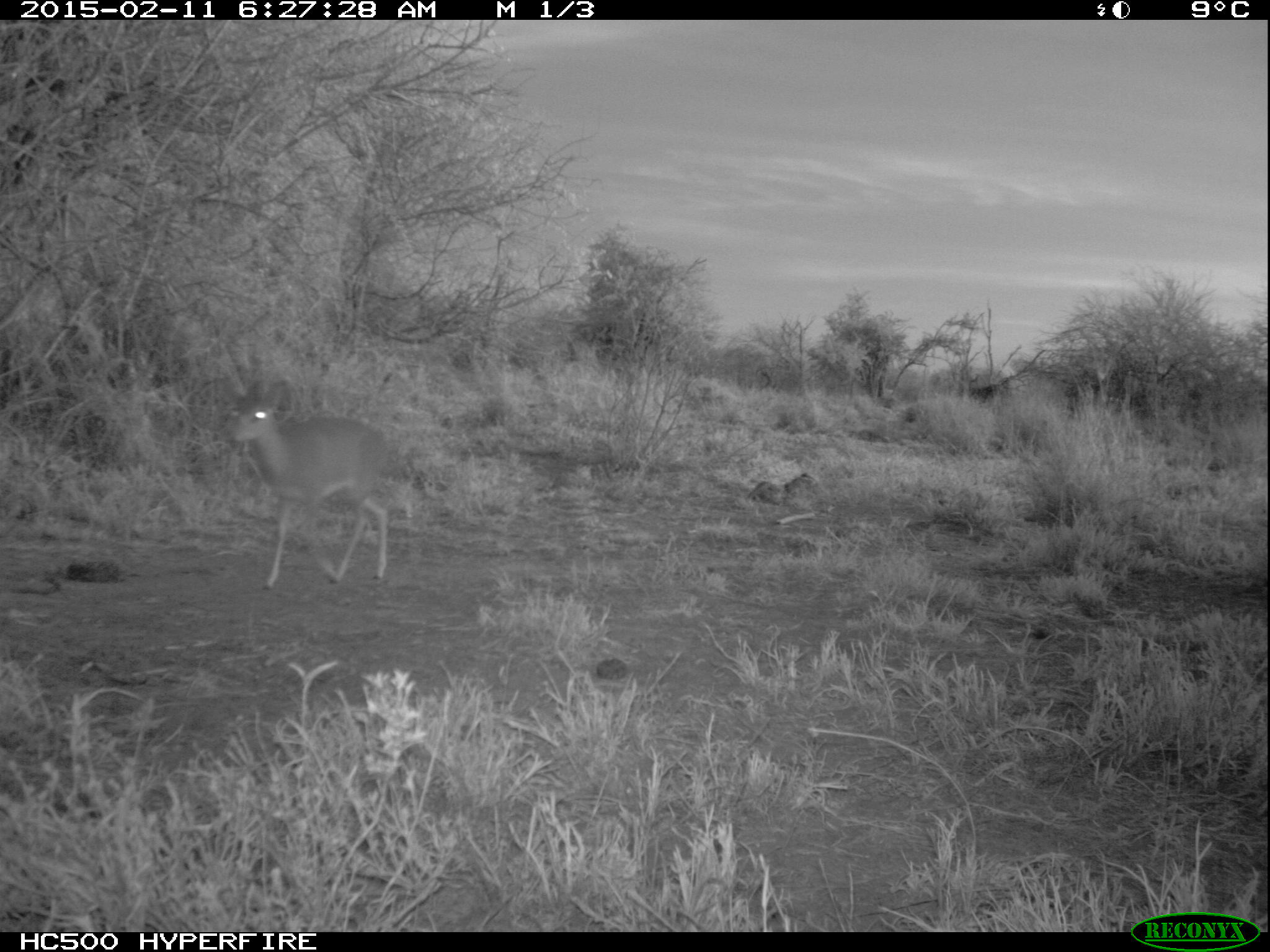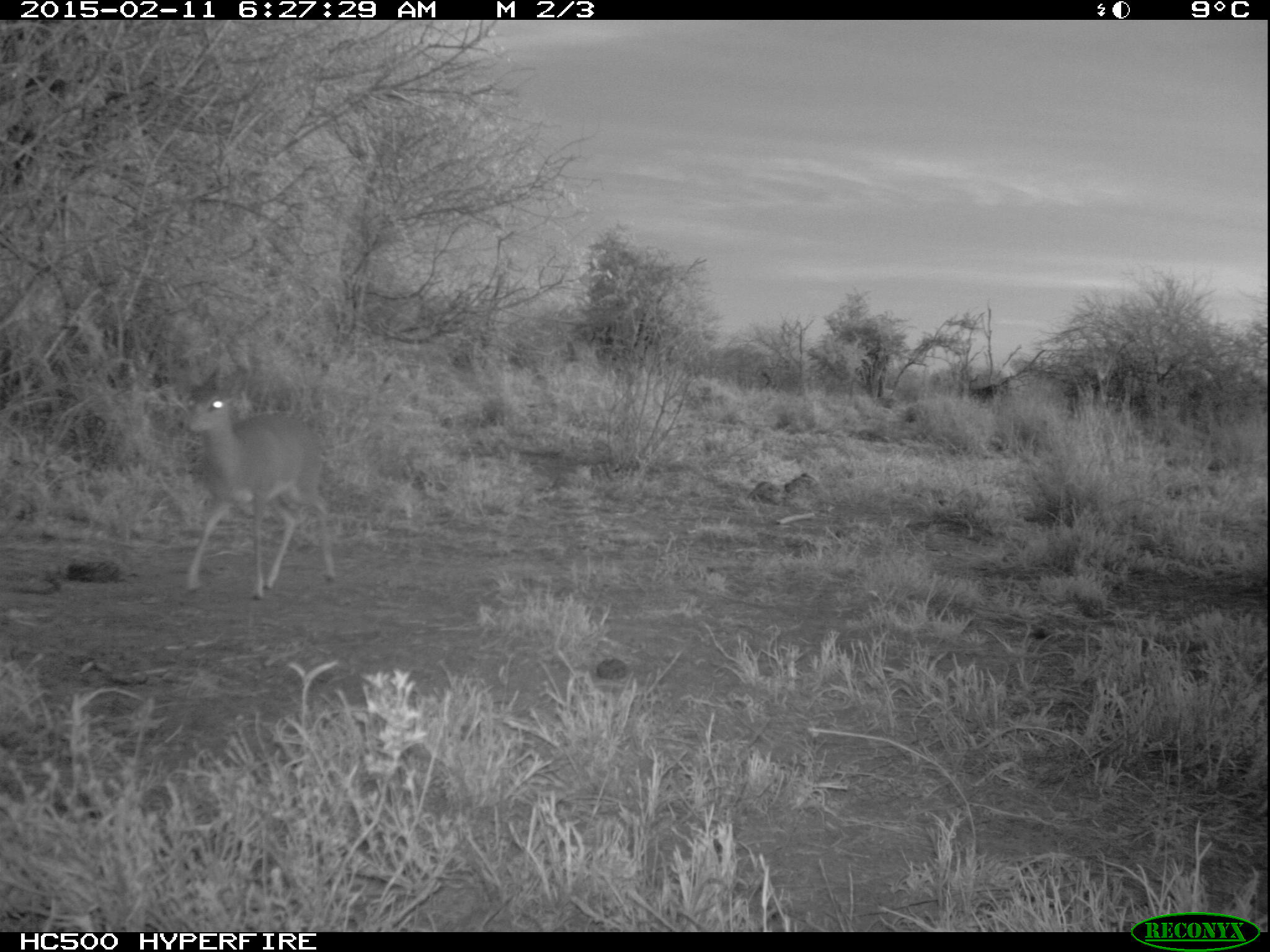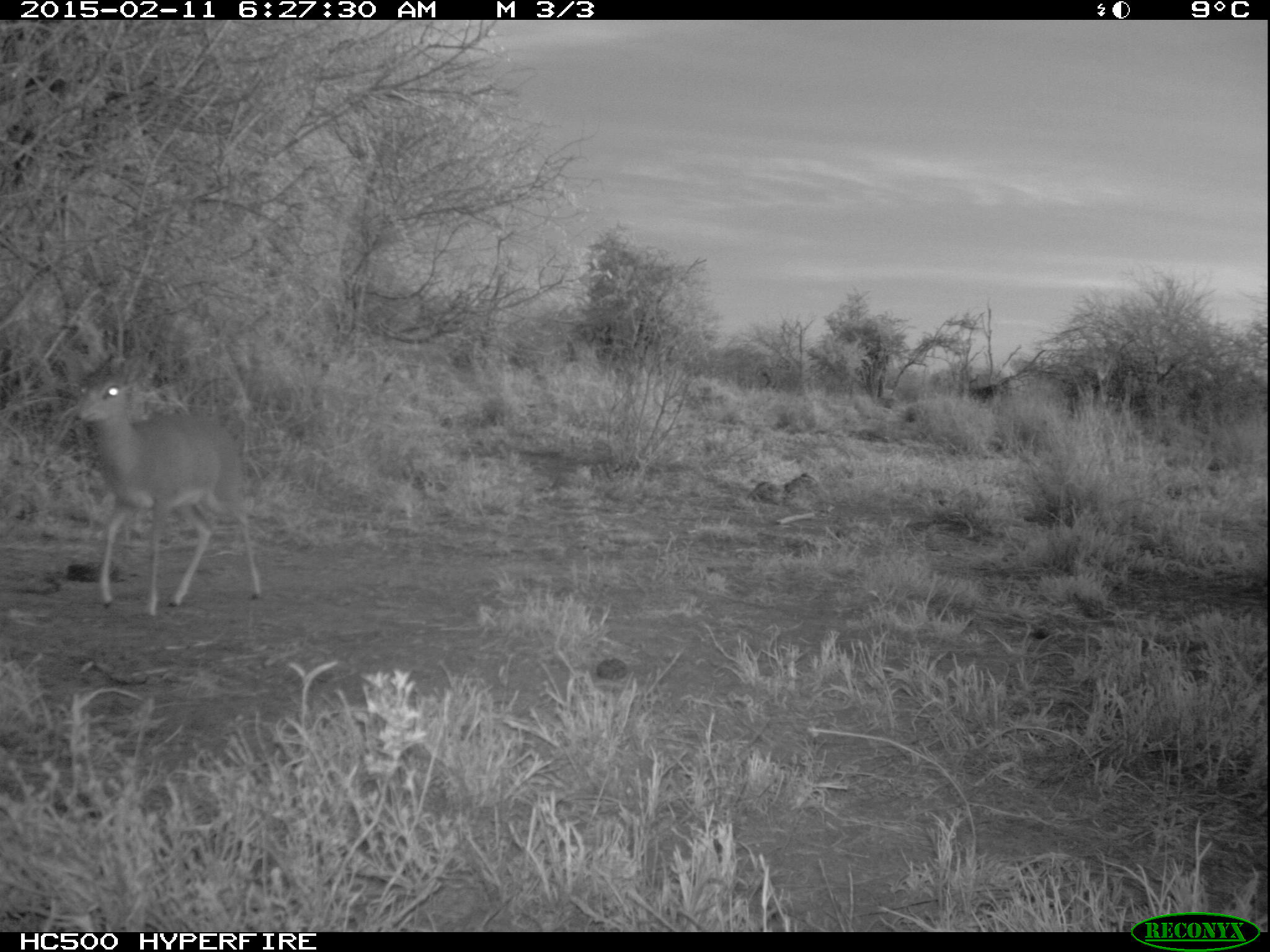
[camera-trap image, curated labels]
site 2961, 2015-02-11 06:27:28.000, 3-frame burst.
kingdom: Animalia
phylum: Chordata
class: Mammalia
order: Artiodactyla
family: Bovidae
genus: Madoqua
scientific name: Madoqua guentheri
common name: günther's dik-dik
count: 1